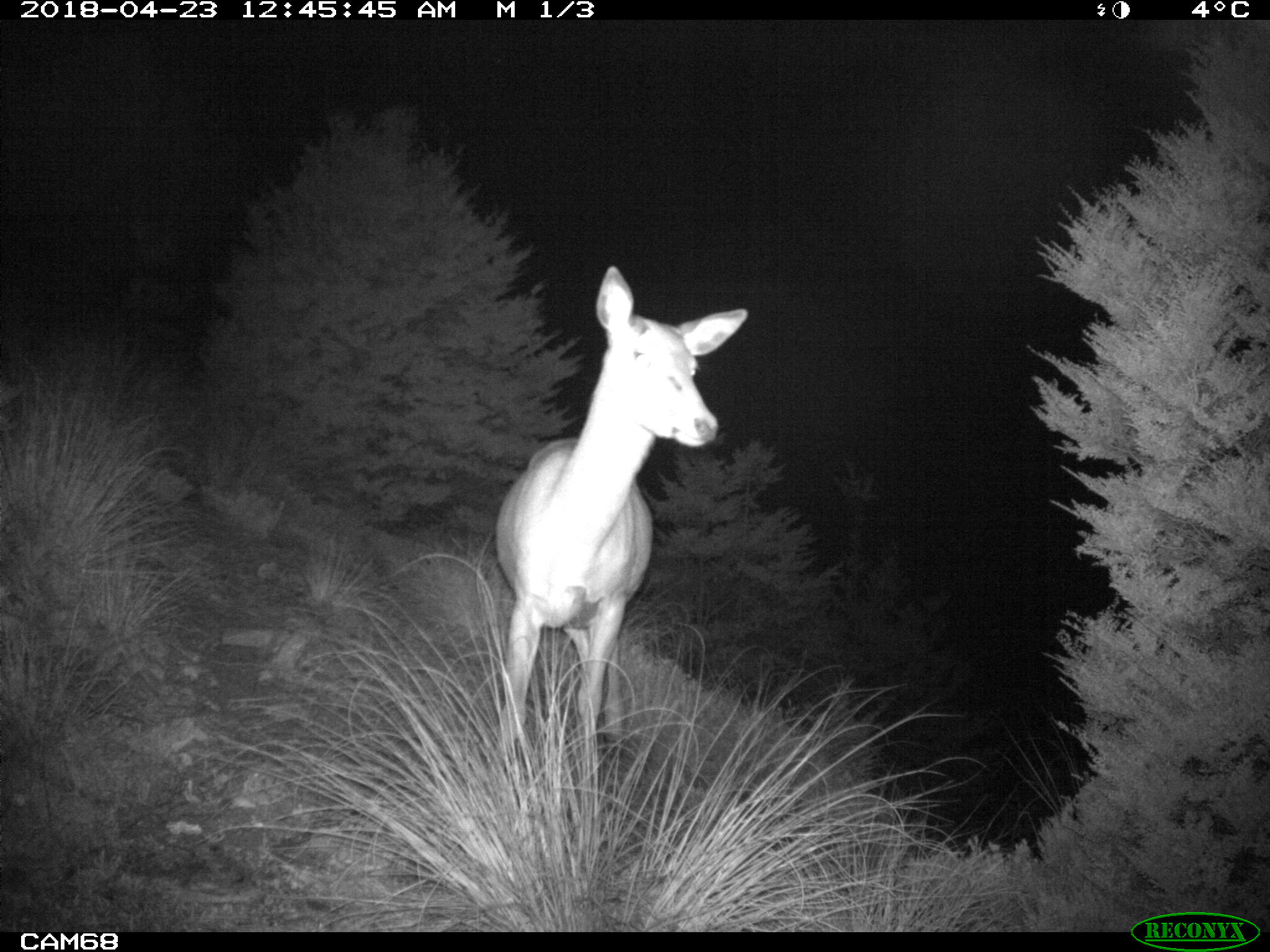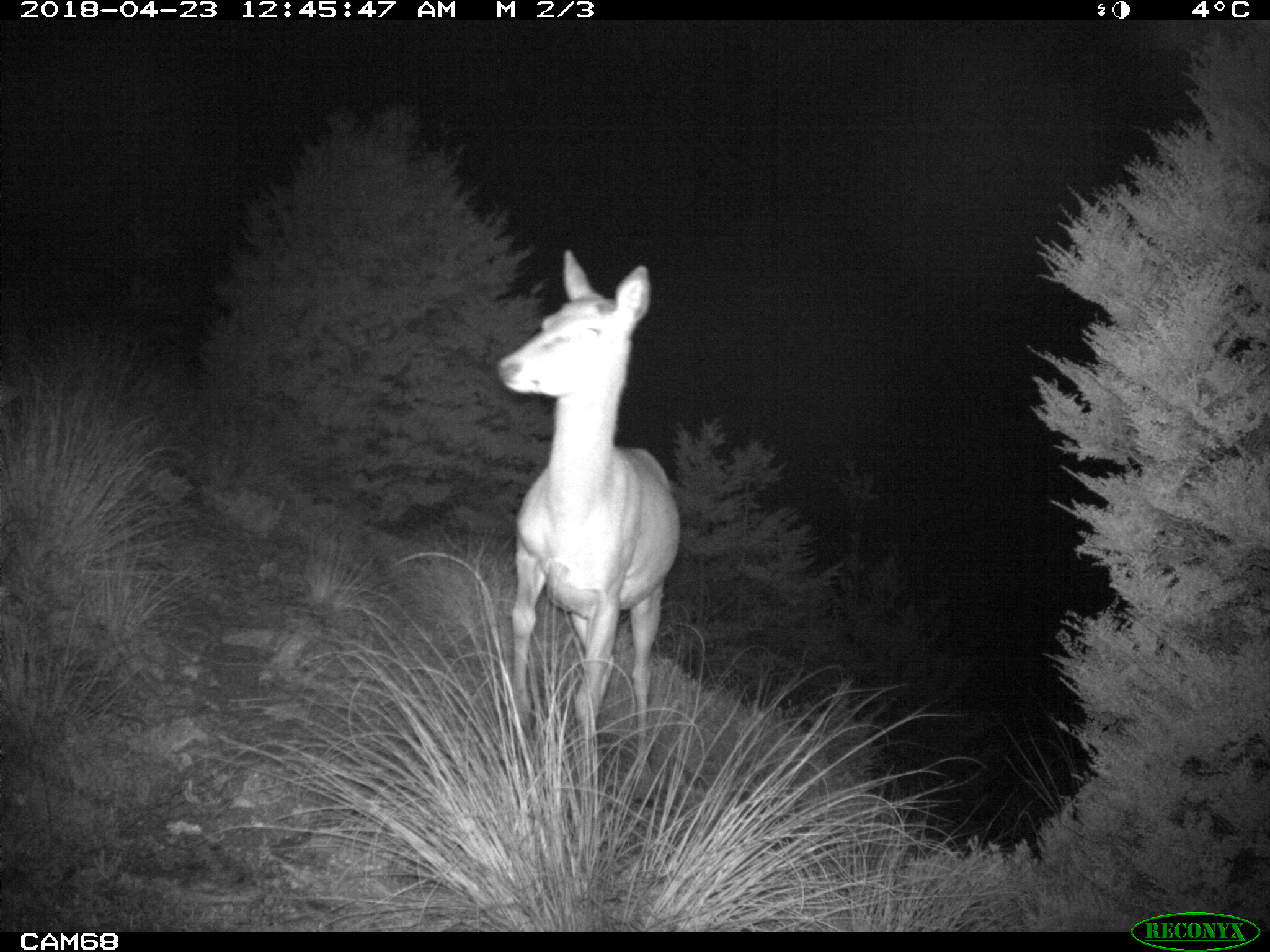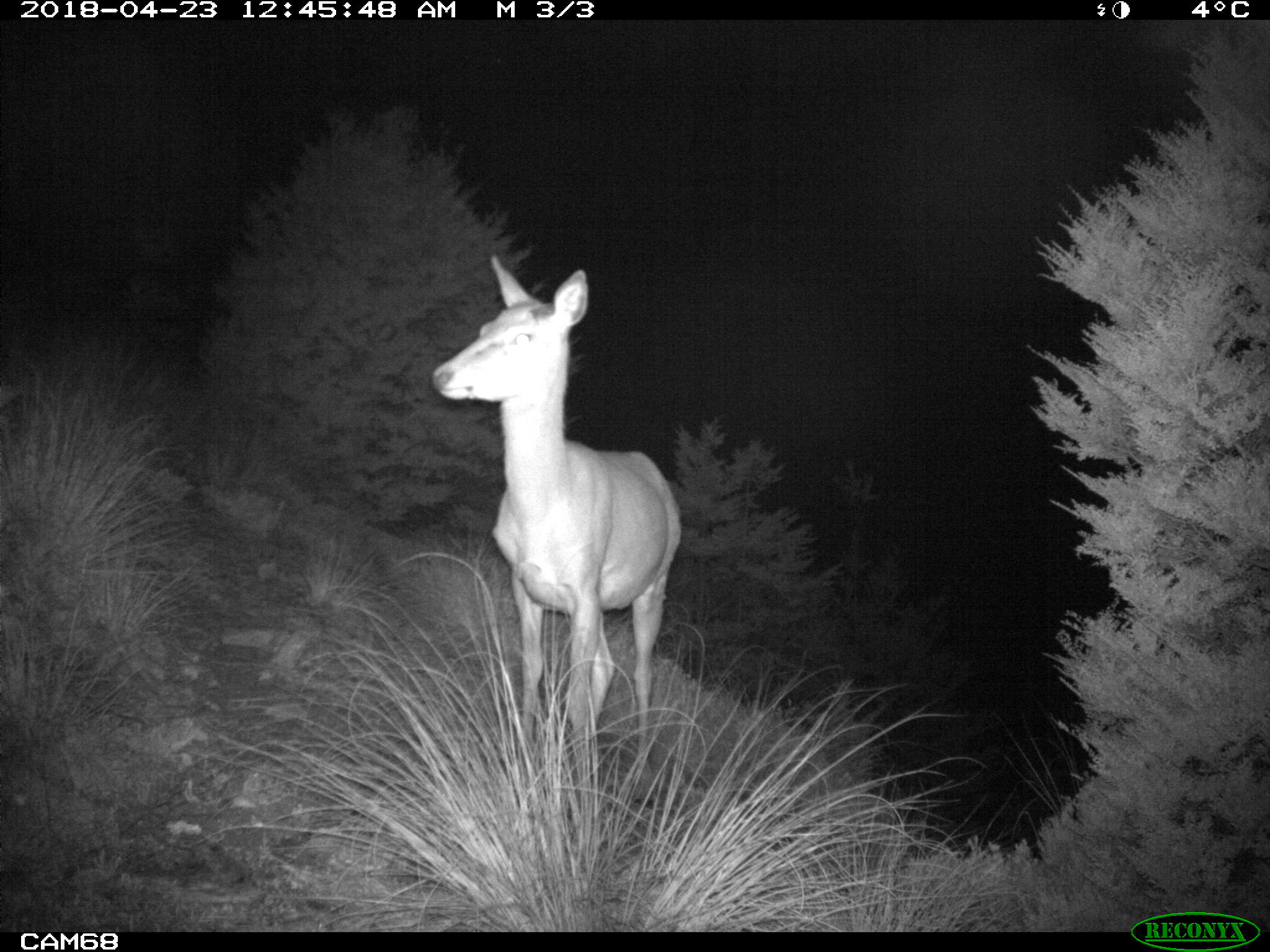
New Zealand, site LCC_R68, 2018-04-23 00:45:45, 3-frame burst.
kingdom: Animalia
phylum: Chordata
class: Mammalia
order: Artiodactyla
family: Cervidae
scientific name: Cervidae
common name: deer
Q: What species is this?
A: Deer (Cervidae).